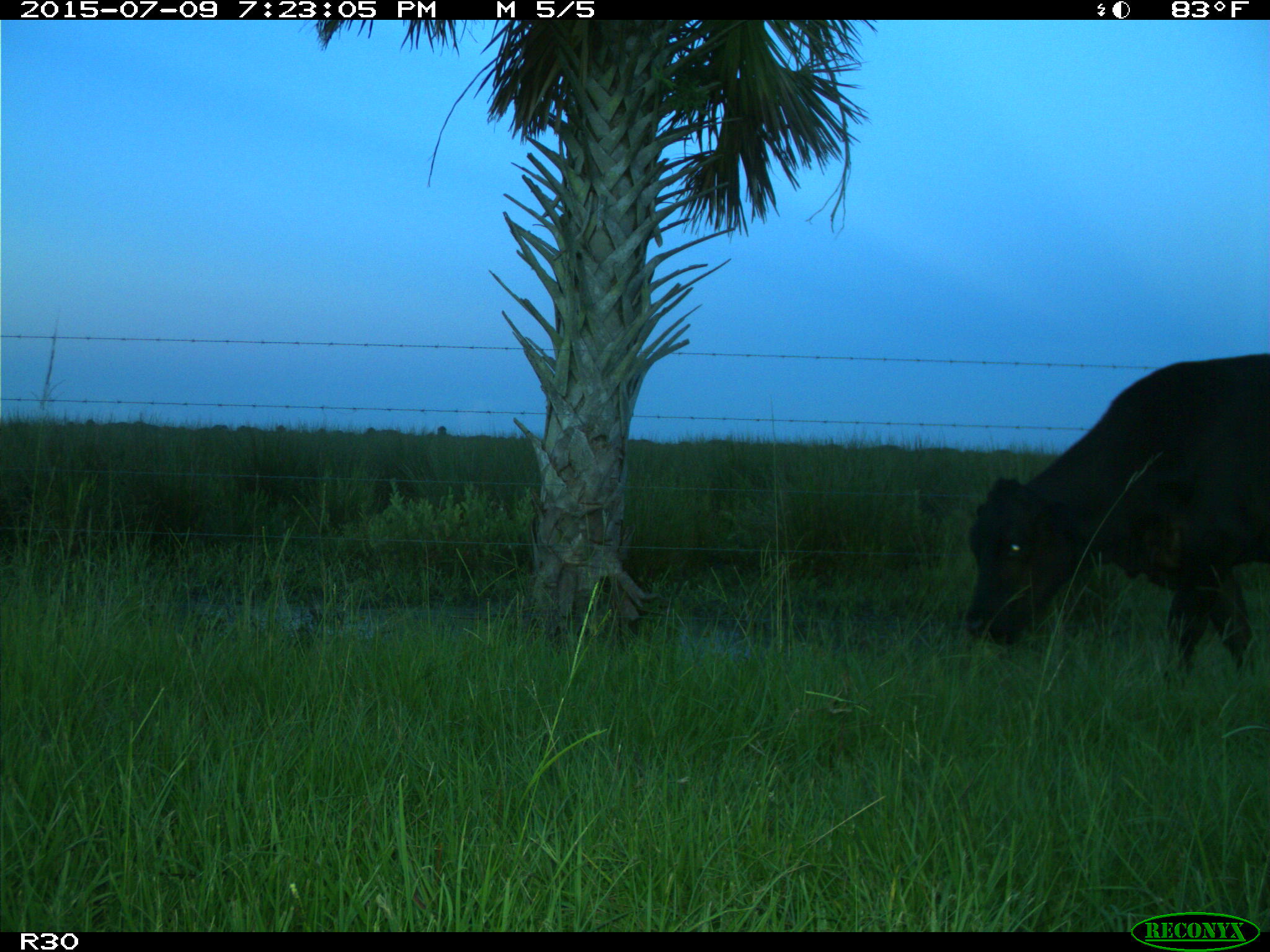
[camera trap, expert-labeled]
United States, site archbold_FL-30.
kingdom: Animalia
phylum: Chordata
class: Mammalia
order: Artiodactyla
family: Bovidae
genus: Bos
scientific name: Bos taurus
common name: domestic cow